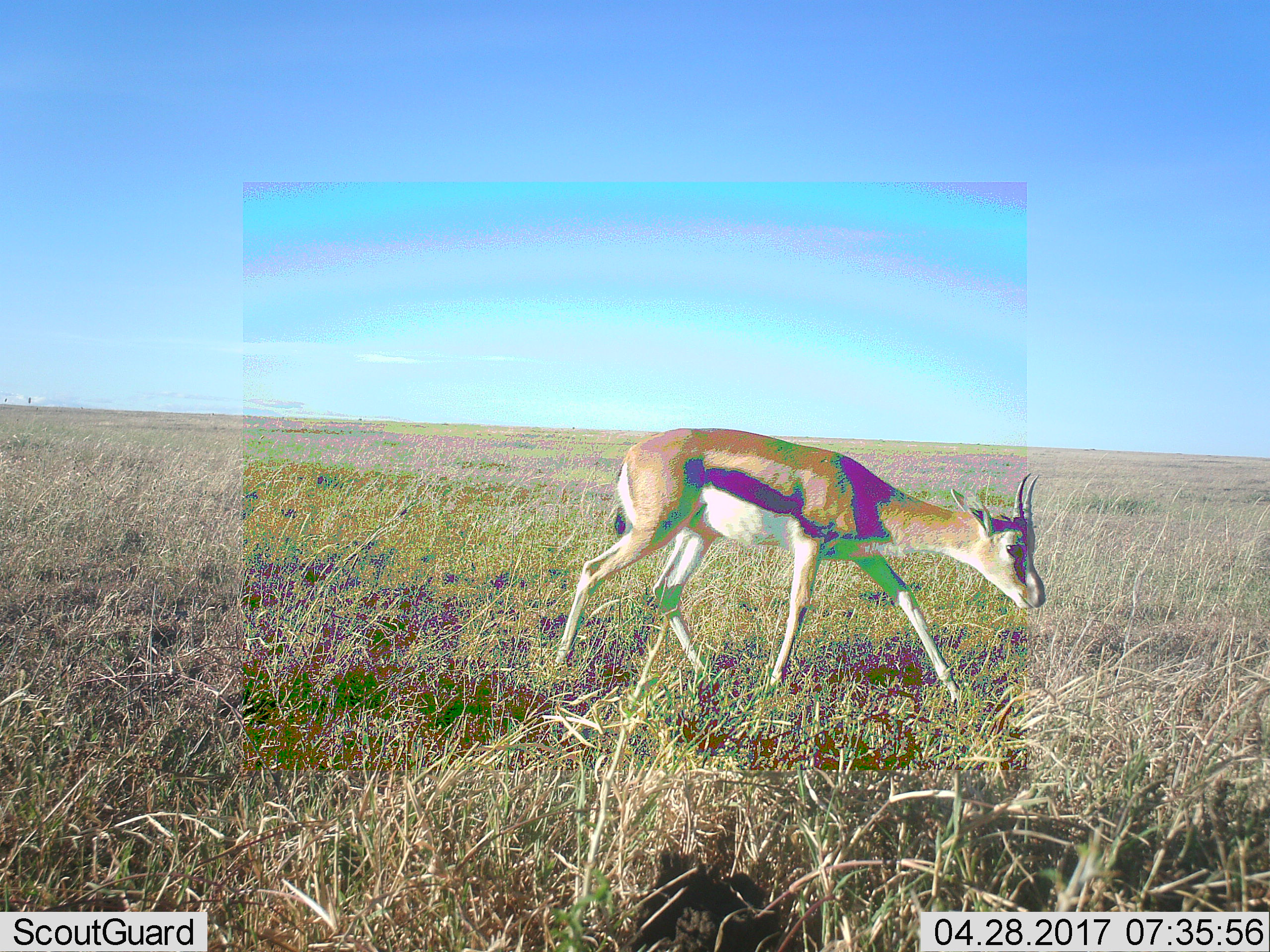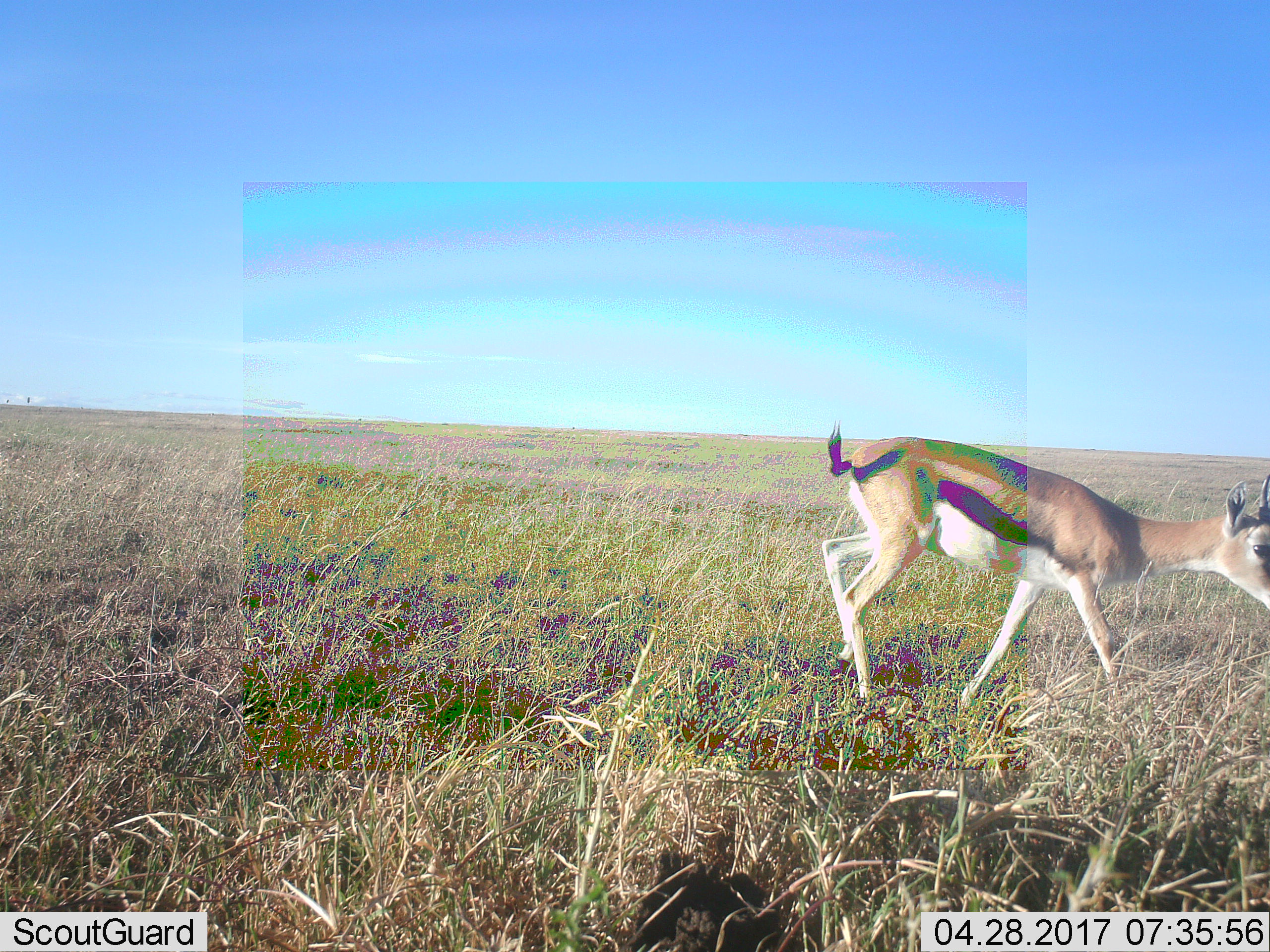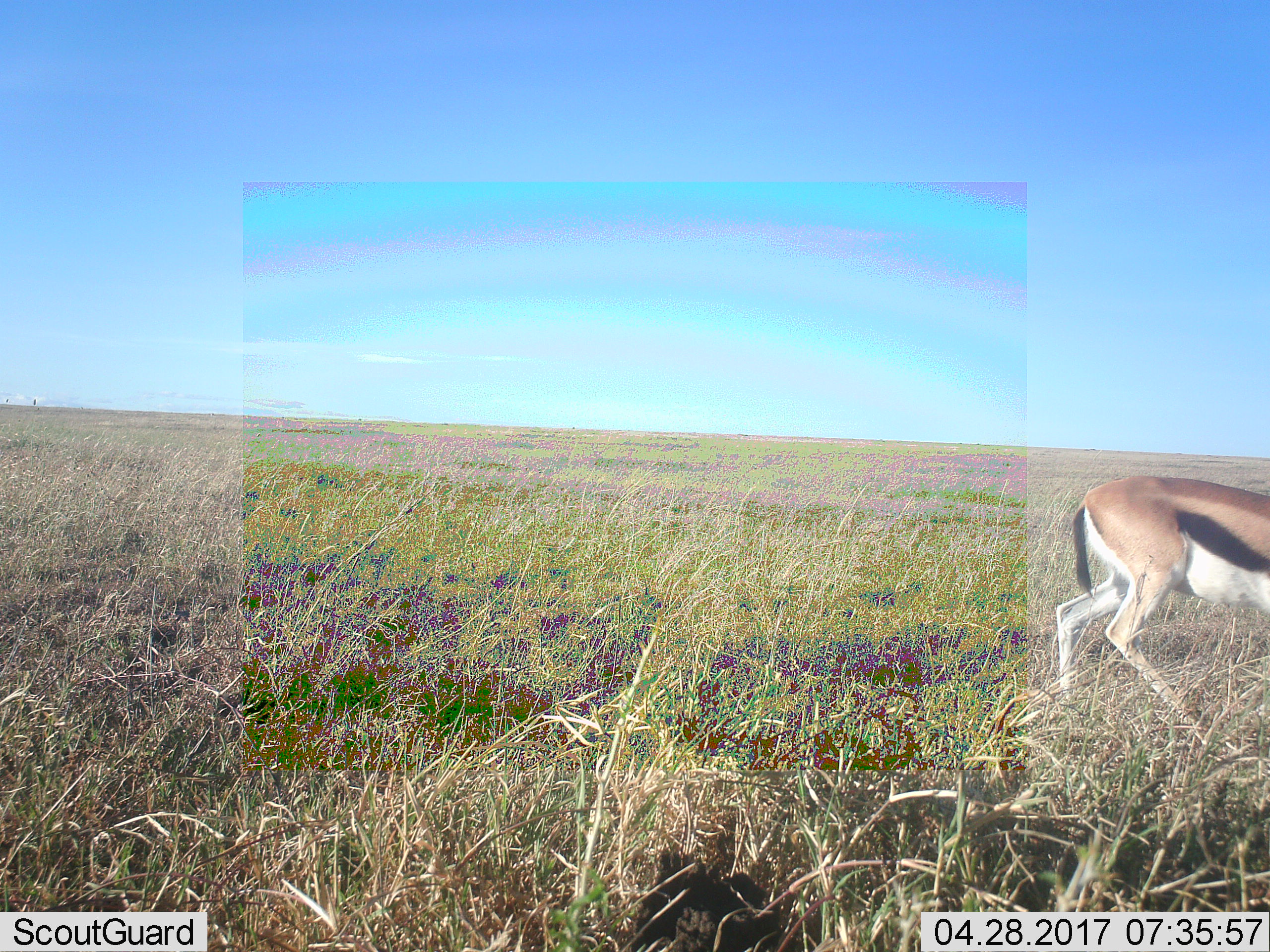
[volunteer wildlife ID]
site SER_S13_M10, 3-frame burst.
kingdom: Animalia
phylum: Chordata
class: Mammalia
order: Artiodactyla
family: Bovidae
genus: Eudorcas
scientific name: Eudorcas thomsonii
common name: thomson's gazelle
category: gazellethomsons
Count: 1.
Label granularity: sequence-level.